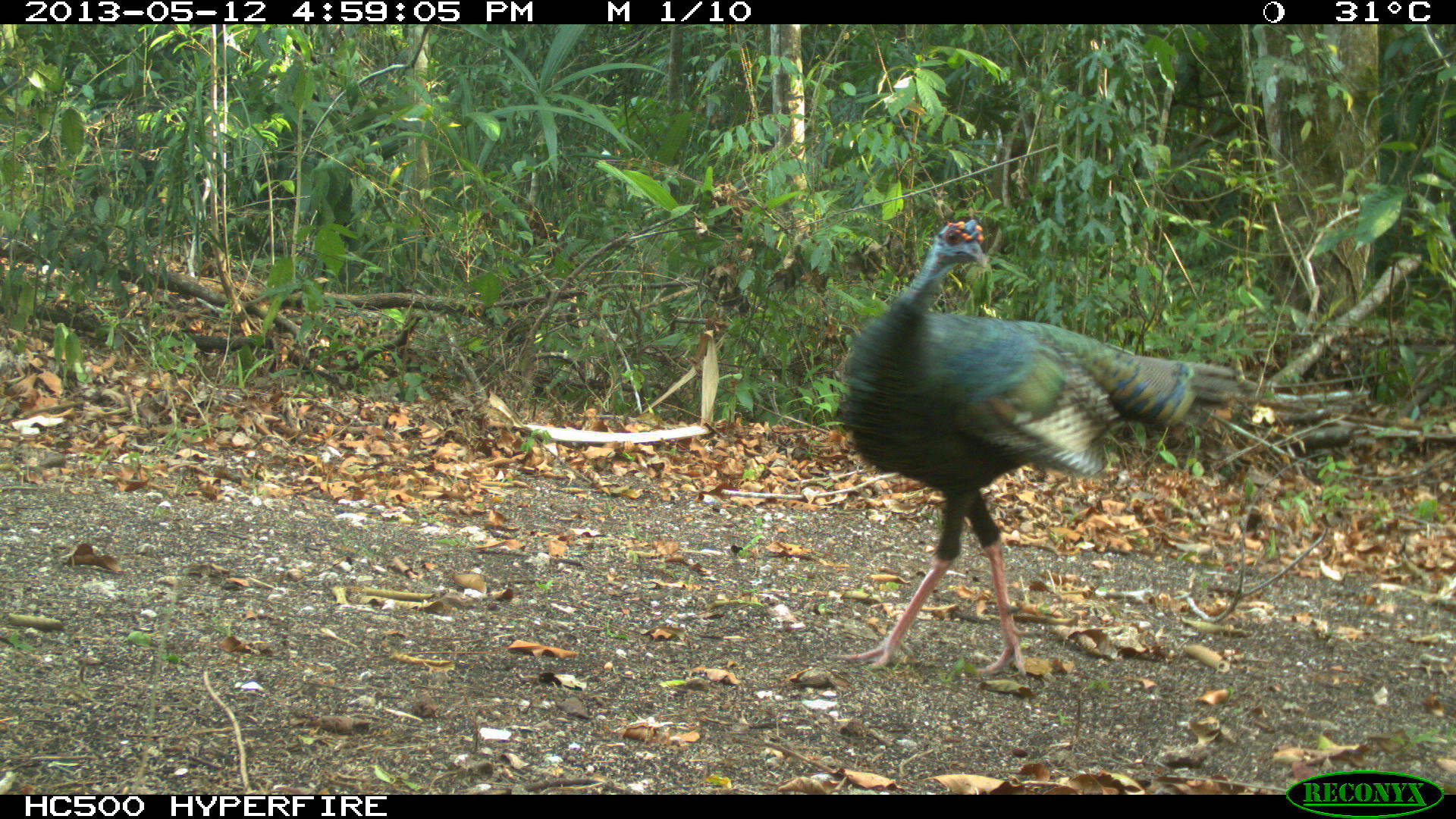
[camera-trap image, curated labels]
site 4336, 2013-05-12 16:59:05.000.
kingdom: Animalia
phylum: Chordata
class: Aves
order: Galliformes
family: Phasianidae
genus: Meleagris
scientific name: Meleagris ocellata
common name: ocellated turkey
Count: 1.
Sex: male.